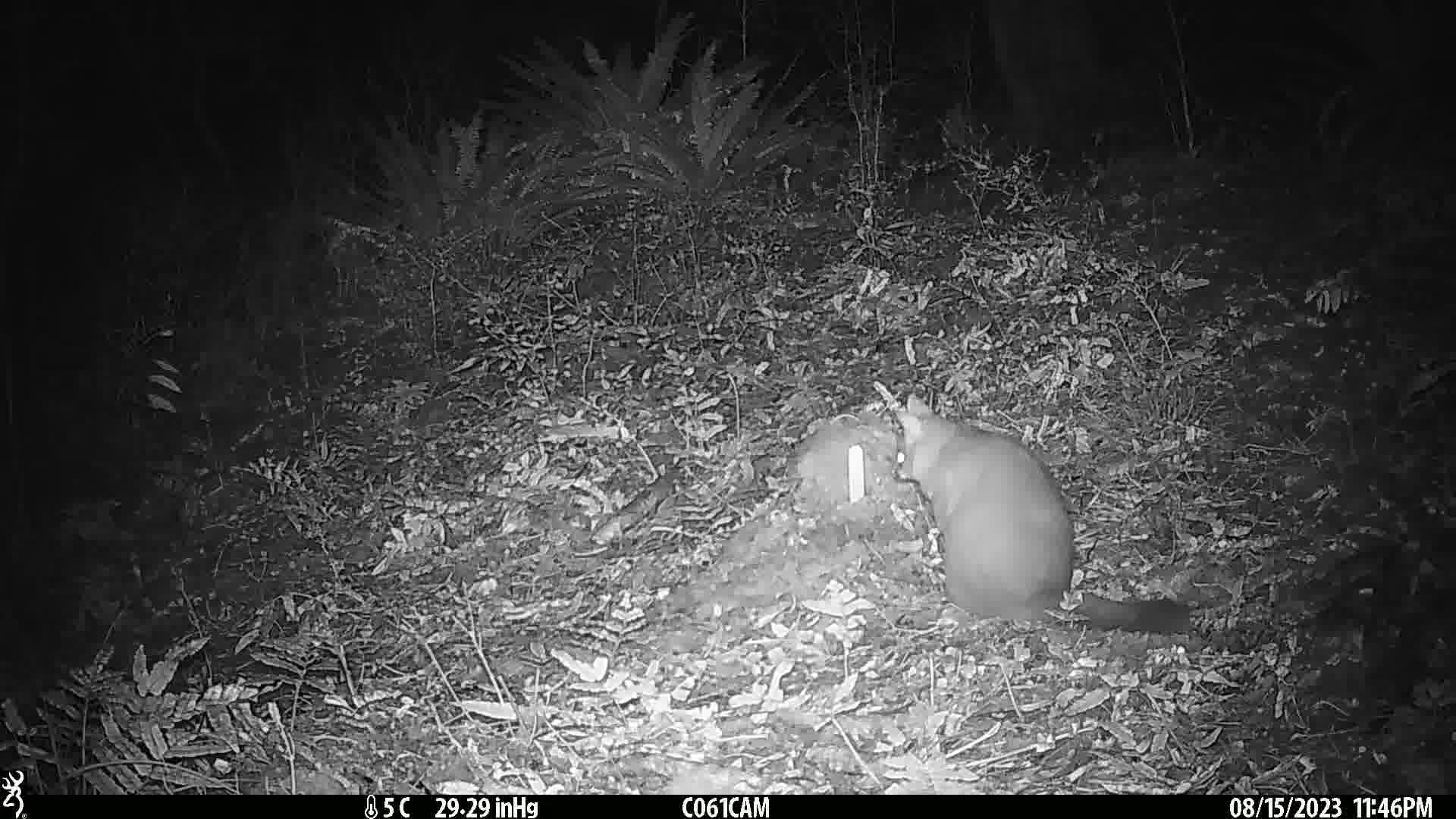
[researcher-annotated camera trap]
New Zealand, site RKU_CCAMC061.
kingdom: Animalia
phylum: Chordata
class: Mammalia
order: Diprotodontia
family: Phalangeridae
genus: Trichosurus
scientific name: Trichosurus vulpecula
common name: common brushtail possum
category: possum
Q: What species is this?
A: Possum (common brushtail possum) (Trichosurus vulpecula).